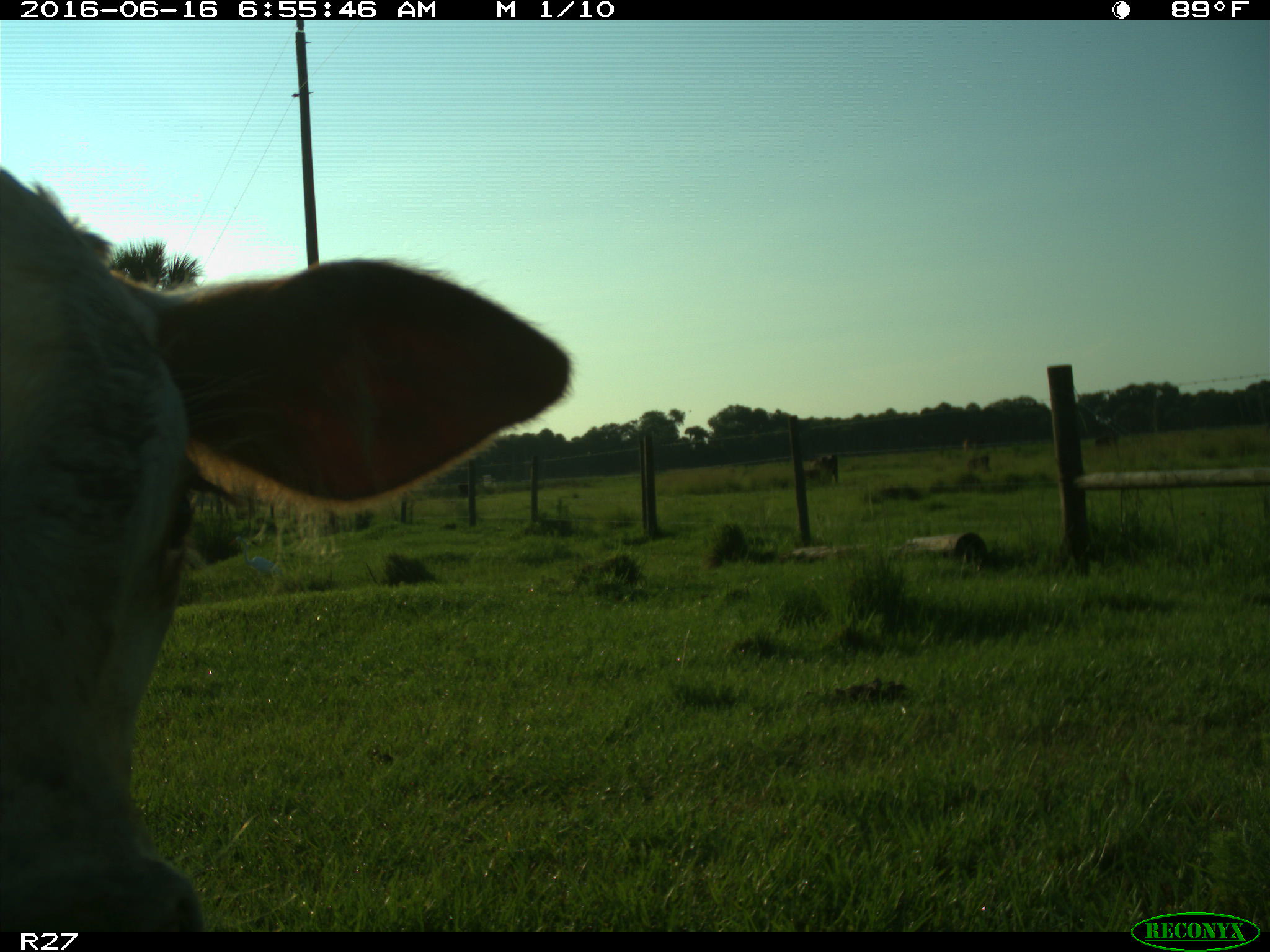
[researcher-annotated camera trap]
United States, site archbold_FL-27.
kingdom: Animalia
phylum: Chordata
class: Mammalia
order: Artiodactyla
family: Bovidae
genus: Bos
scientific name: Bos taurus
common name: domestic cow